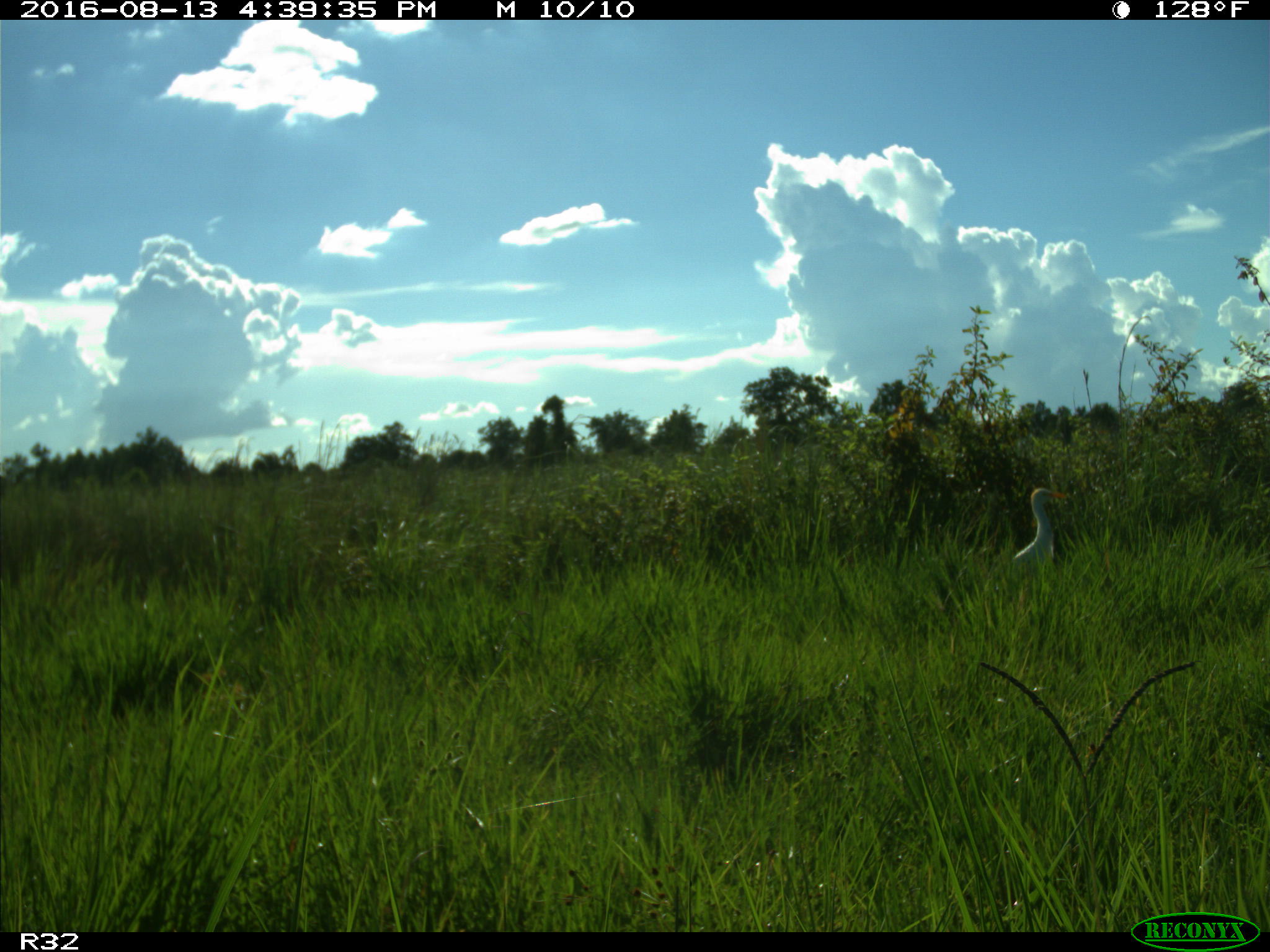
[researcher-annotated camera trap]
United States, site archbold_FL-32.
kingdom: Animalia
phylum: Chordata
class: Aves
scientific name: Aves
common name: birds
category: unidentified bird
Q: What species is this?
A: Unidentified bird (birds) (Aves).